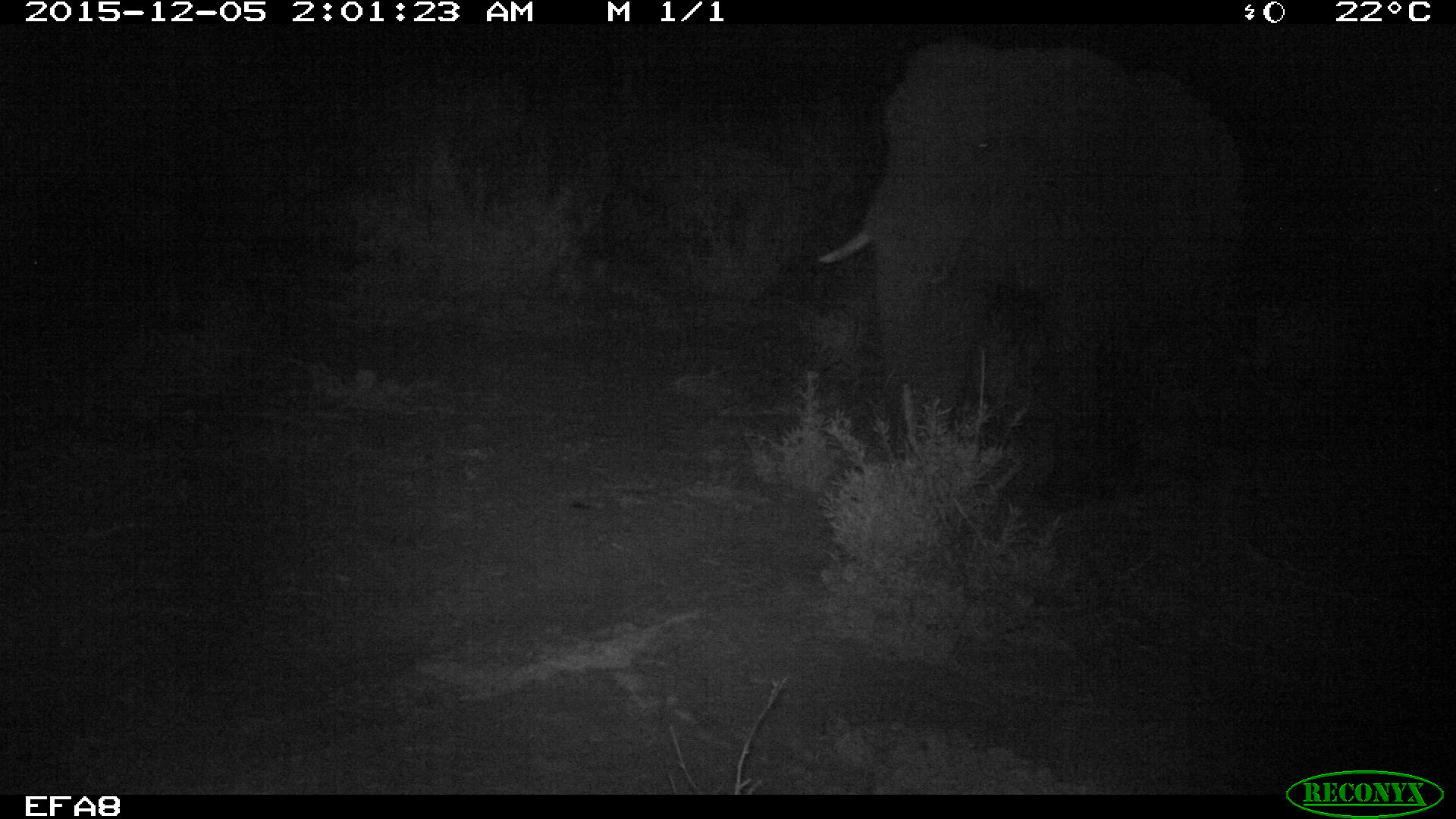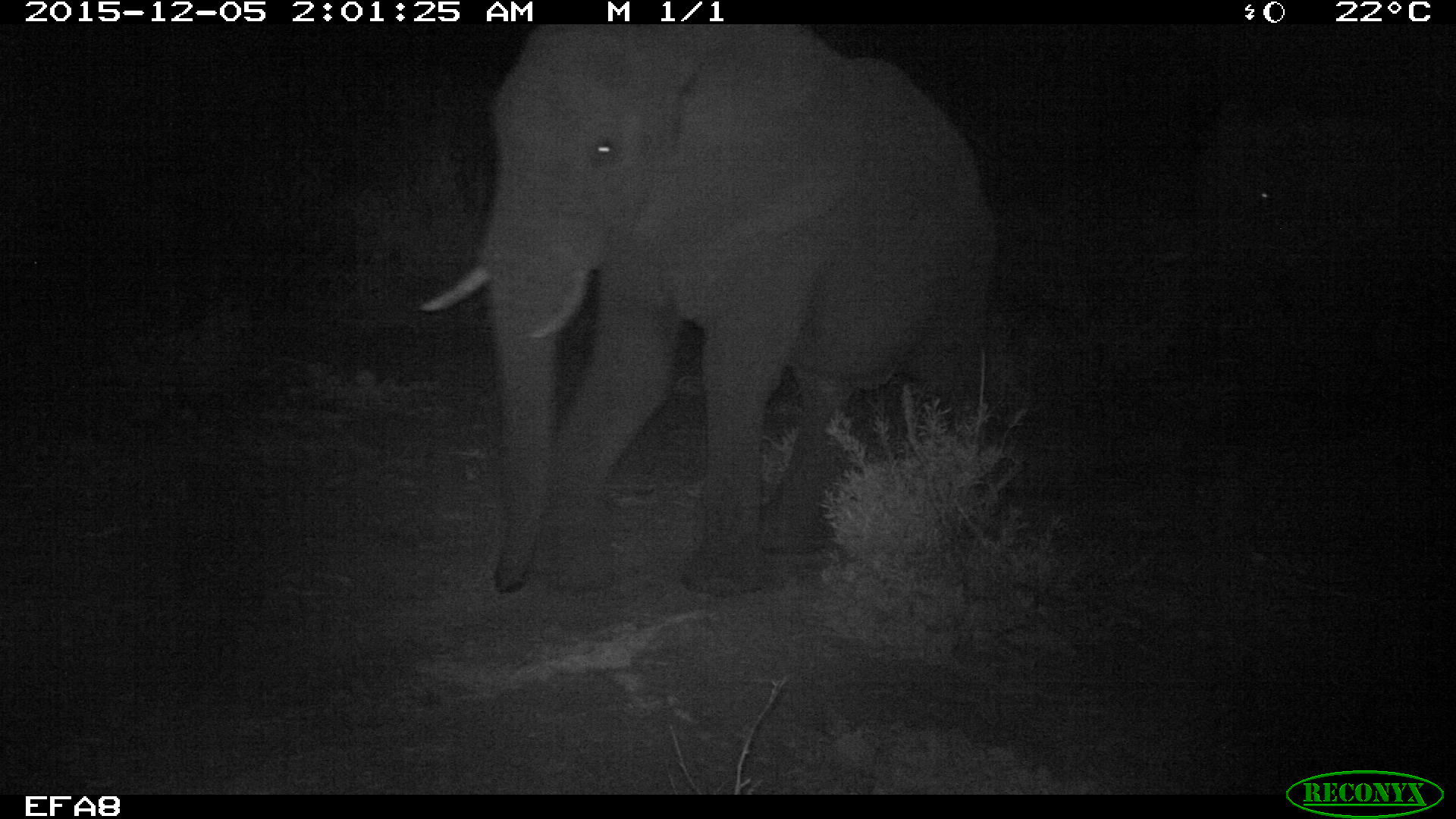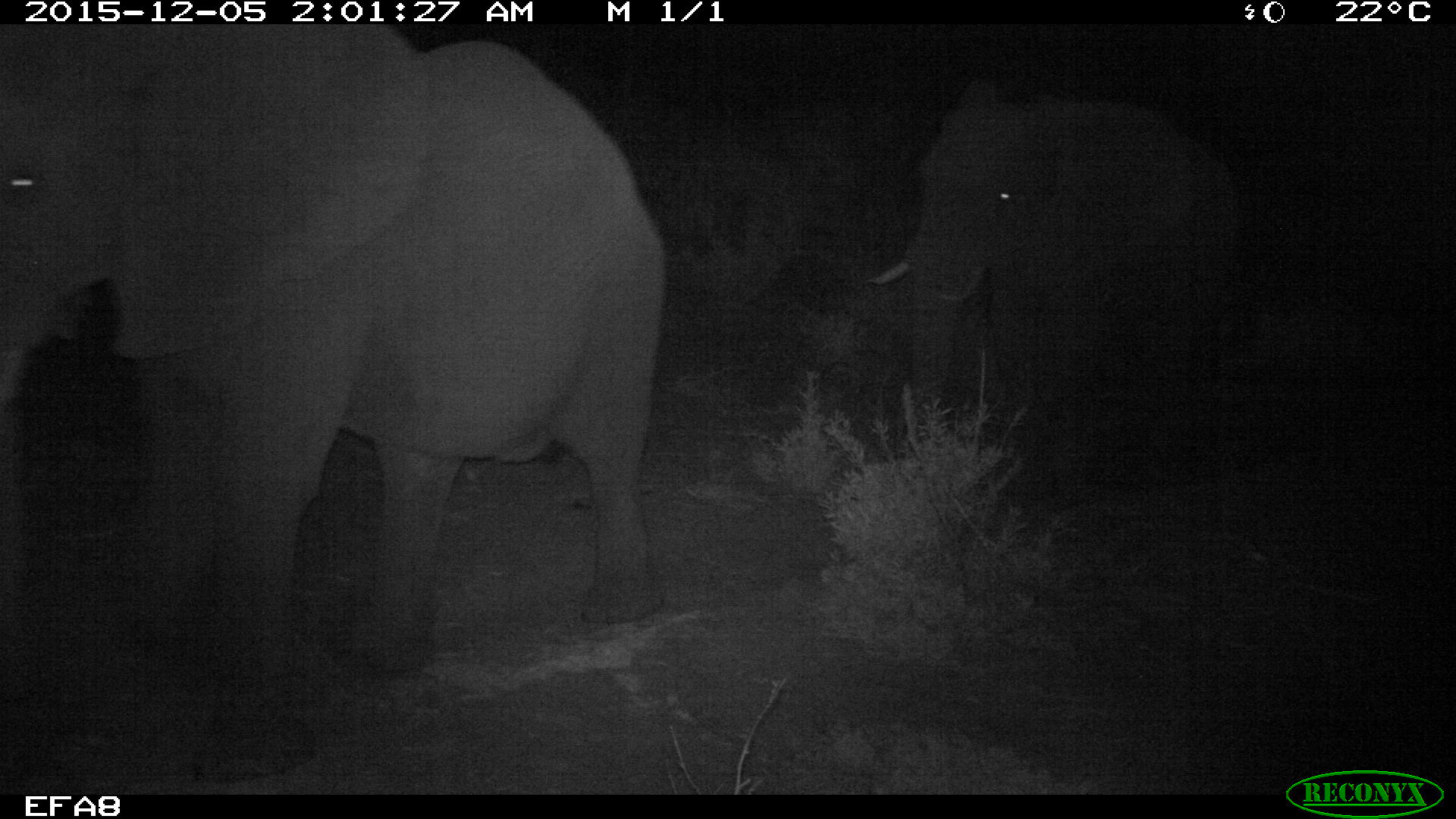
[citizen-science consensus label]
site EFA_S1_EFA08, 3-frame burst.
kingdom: Animalia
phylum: Chordata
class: Mammalia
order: Proboscidea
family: Elephantidae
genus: Loxodonta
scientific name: Loxodonta africana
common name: african bush elephant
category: elephant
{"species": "elephant (african bush elephant) (Loxodonta africana)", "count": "2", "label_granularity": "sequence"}